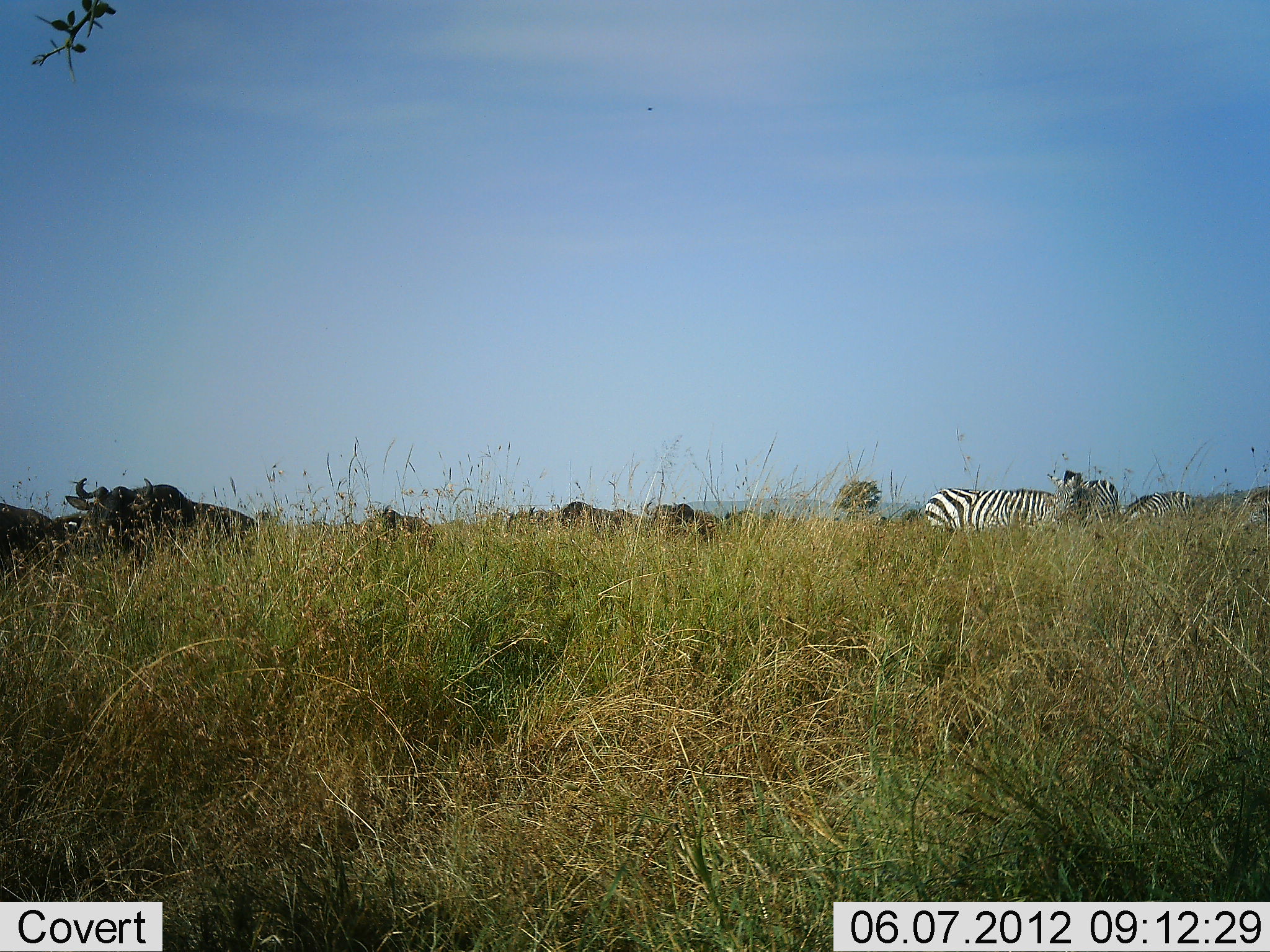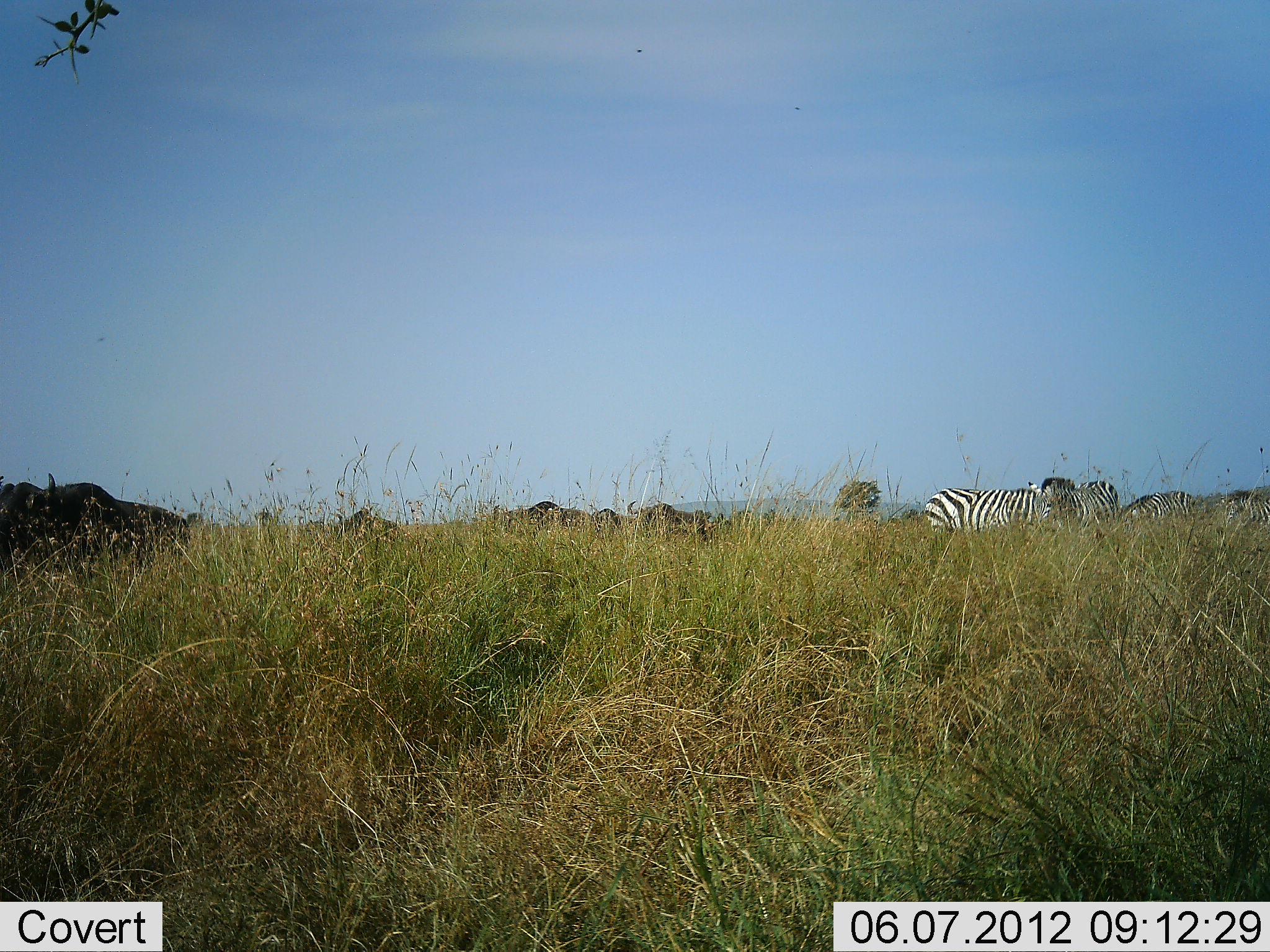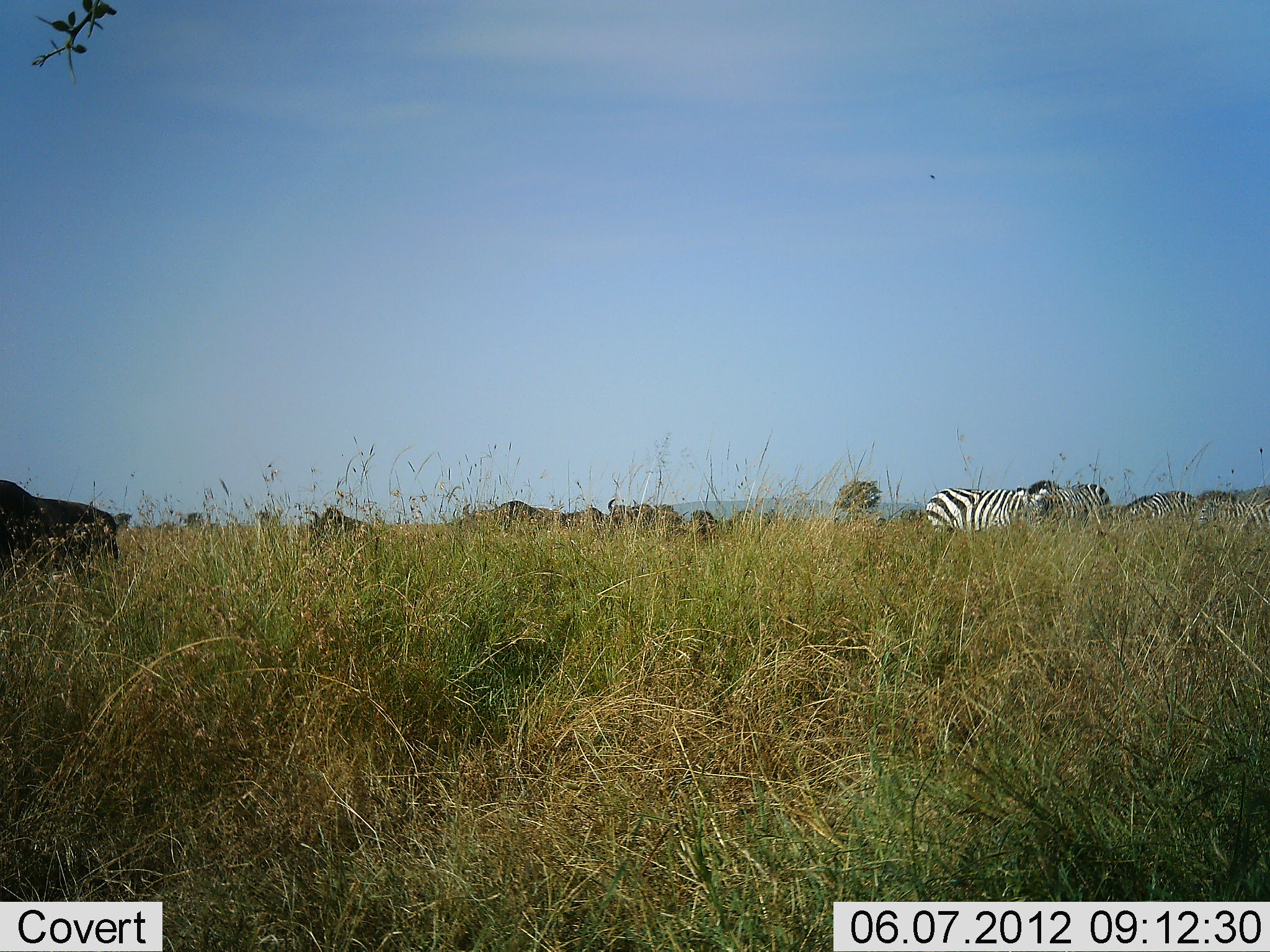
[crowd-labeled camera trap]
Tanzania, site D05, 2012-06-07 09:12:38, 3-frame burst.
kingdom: Animalia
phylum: Chordata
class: Mammalia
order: Artiodactyla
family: Bovidae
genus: Connochaetes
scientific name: Connochaetes taurinus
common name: blue wildebeest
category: wildebeest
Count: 7.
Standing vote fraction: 10%.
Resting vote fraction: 0%.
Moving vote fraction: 100%.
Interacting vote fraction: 0%.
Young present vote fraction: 0%.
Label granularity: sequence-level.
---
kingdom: Animalia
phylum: Chordata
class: Mammalia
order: Perissodactyla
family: Equidae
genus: Equus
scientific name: Equus quagga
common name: plains zebra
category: zebra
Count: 4.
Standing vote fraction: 67%.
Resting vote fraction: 0%.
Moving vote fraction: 25%.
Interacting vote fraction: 0%.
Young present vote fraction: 8%.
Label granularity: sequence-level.